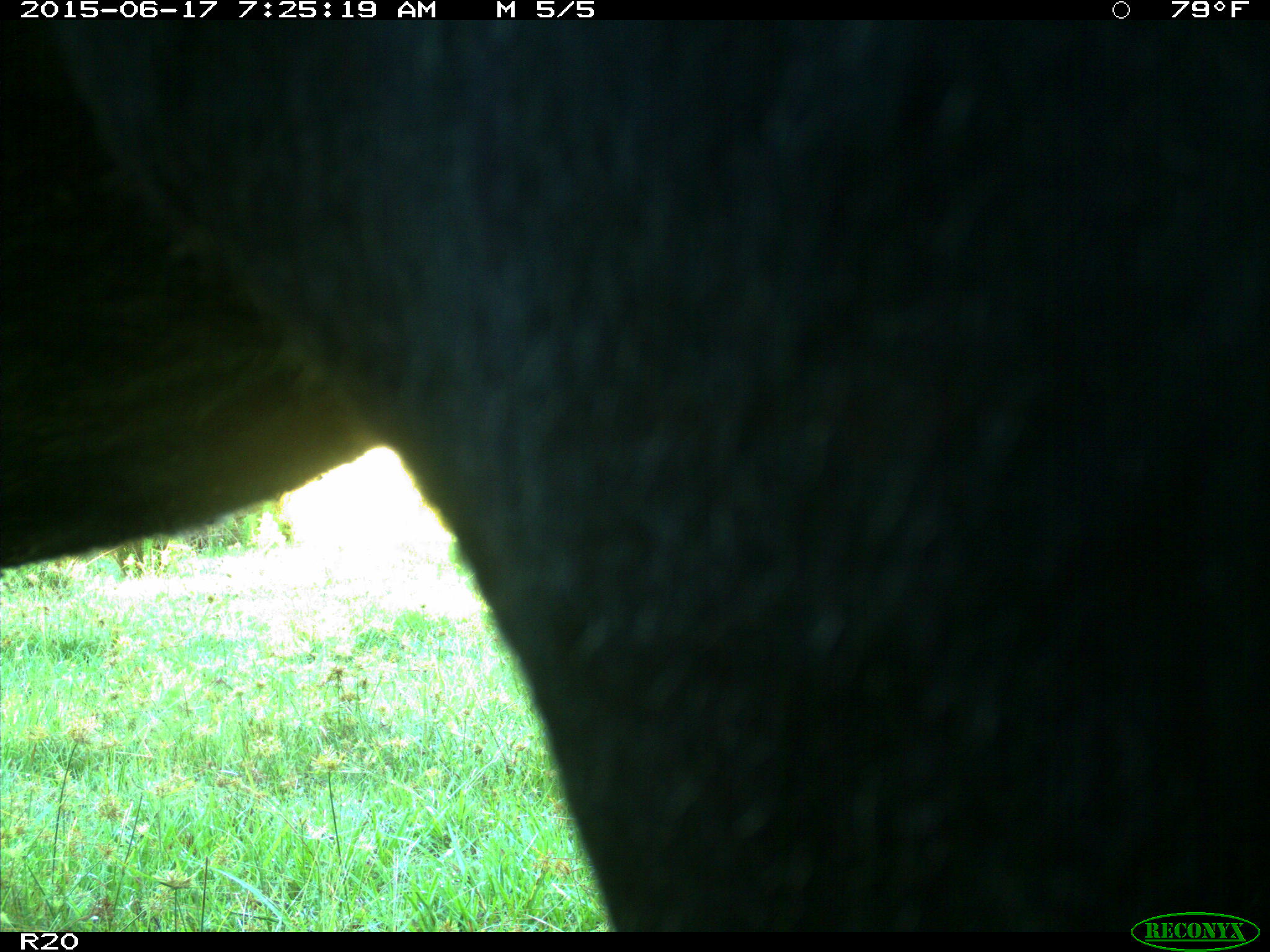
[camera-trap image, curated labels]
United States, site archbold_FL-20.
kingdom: Animalia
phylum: Chordata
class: Mammalia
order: Artiodactyla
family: Bovidae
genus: Bos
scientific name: Bos taurus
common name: domestic cow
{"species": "Bos taurus (domestic cow)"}